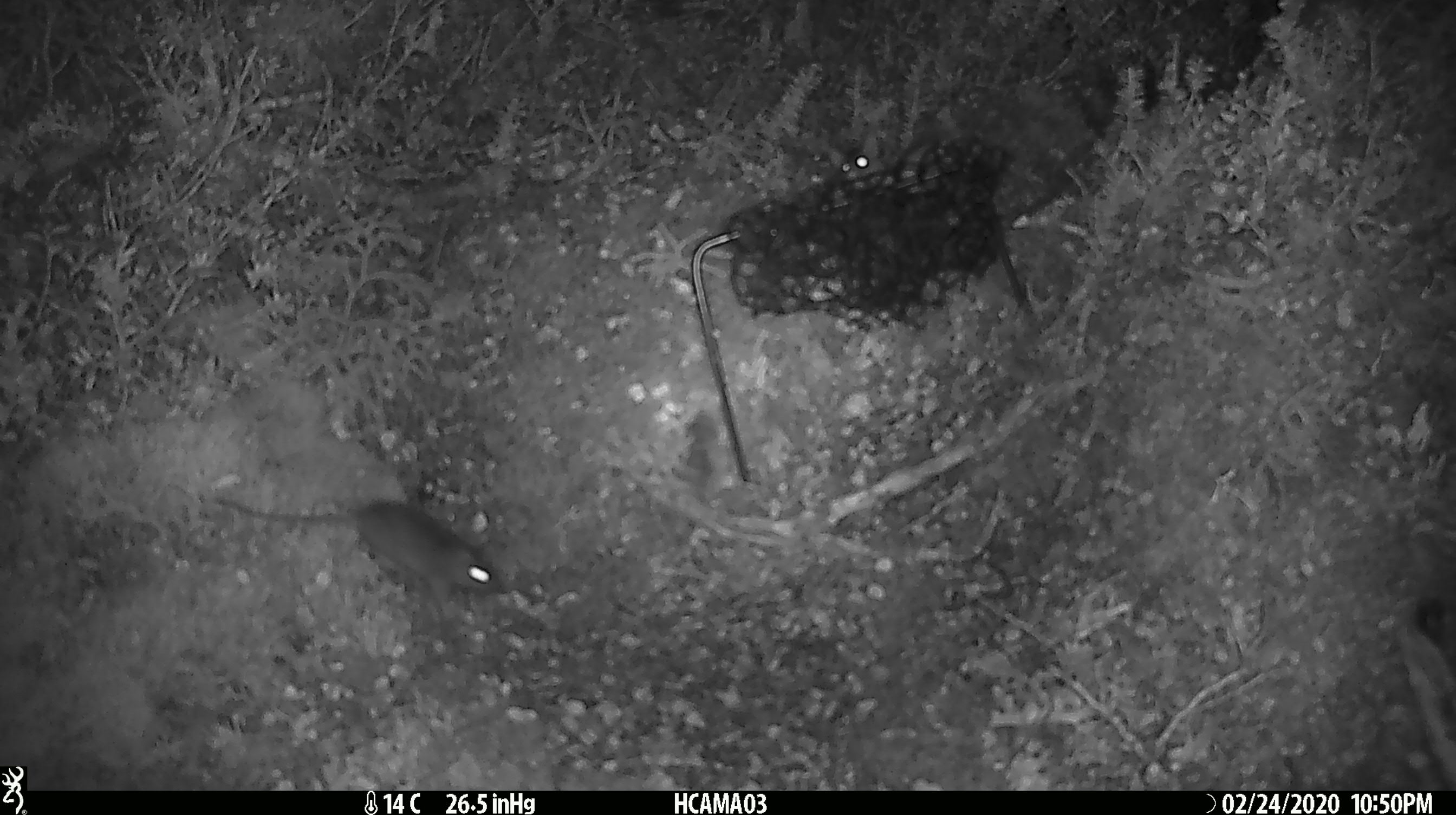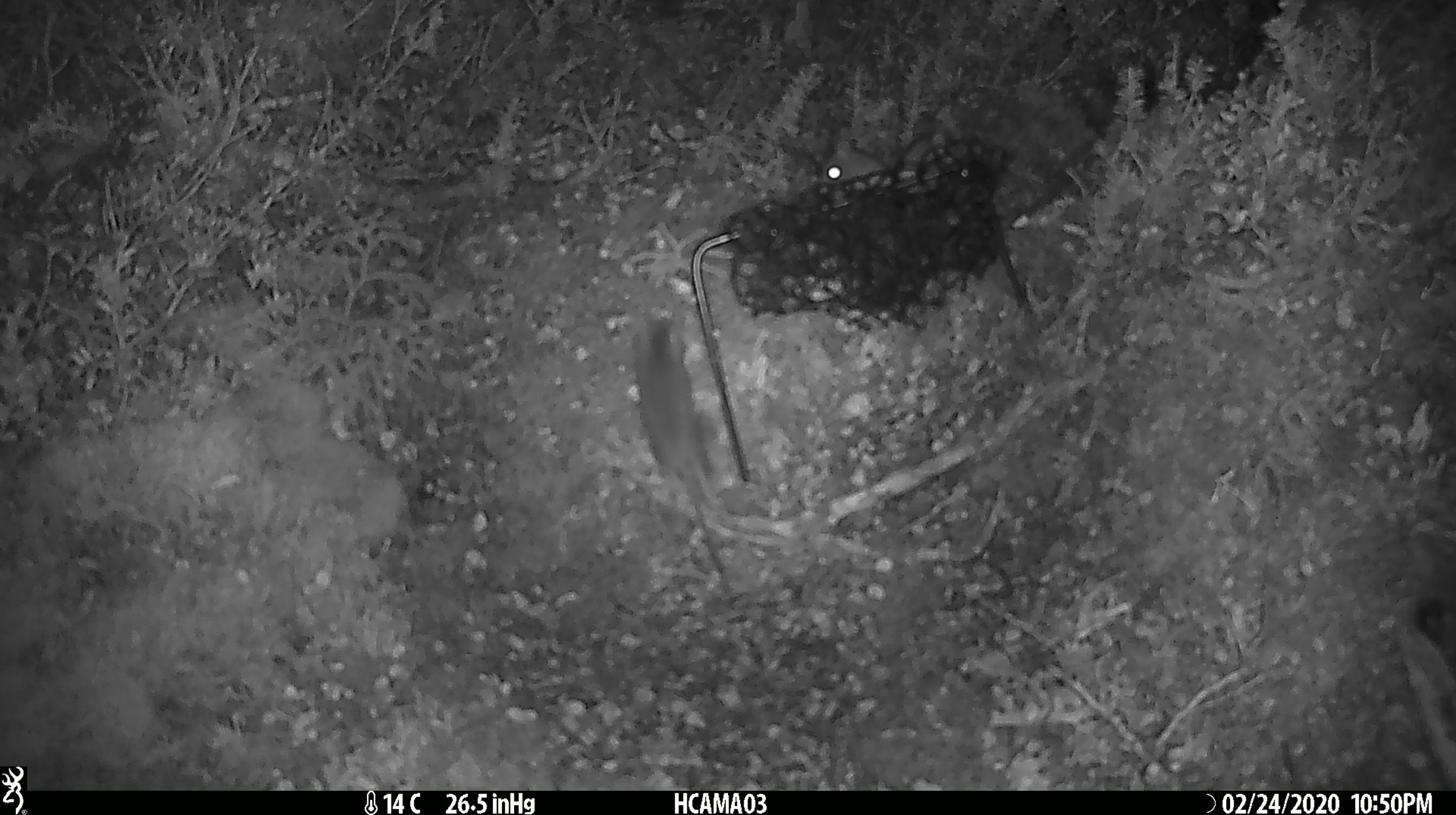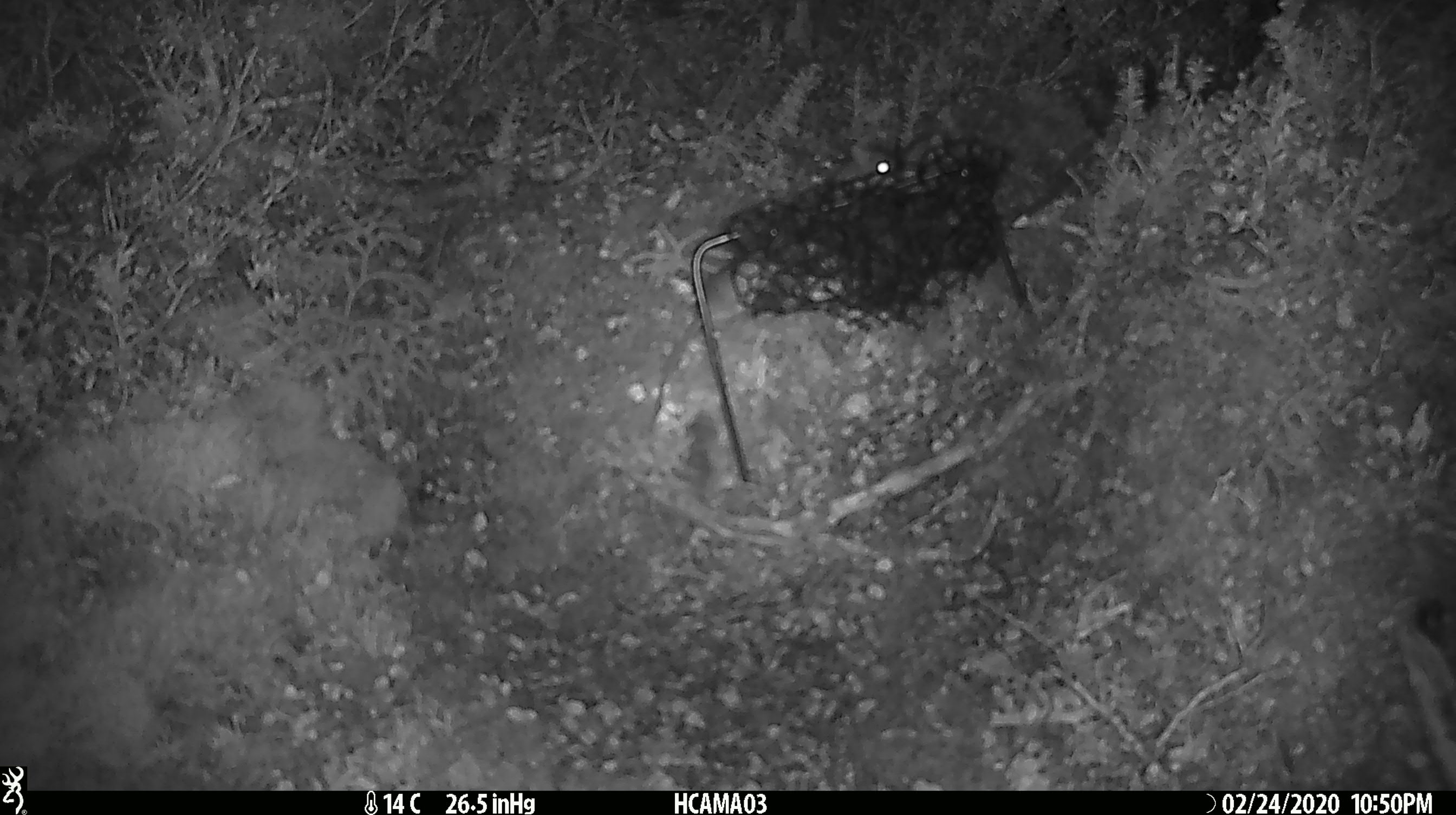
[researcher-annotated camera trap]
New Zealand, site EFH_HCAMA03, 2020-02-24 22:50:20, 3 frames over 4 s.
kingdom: Animalia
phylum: Chordata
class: Mammalia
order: Rodentia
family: Muridae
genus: Mus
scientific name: Mus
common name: mouse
Mouse (Mus).